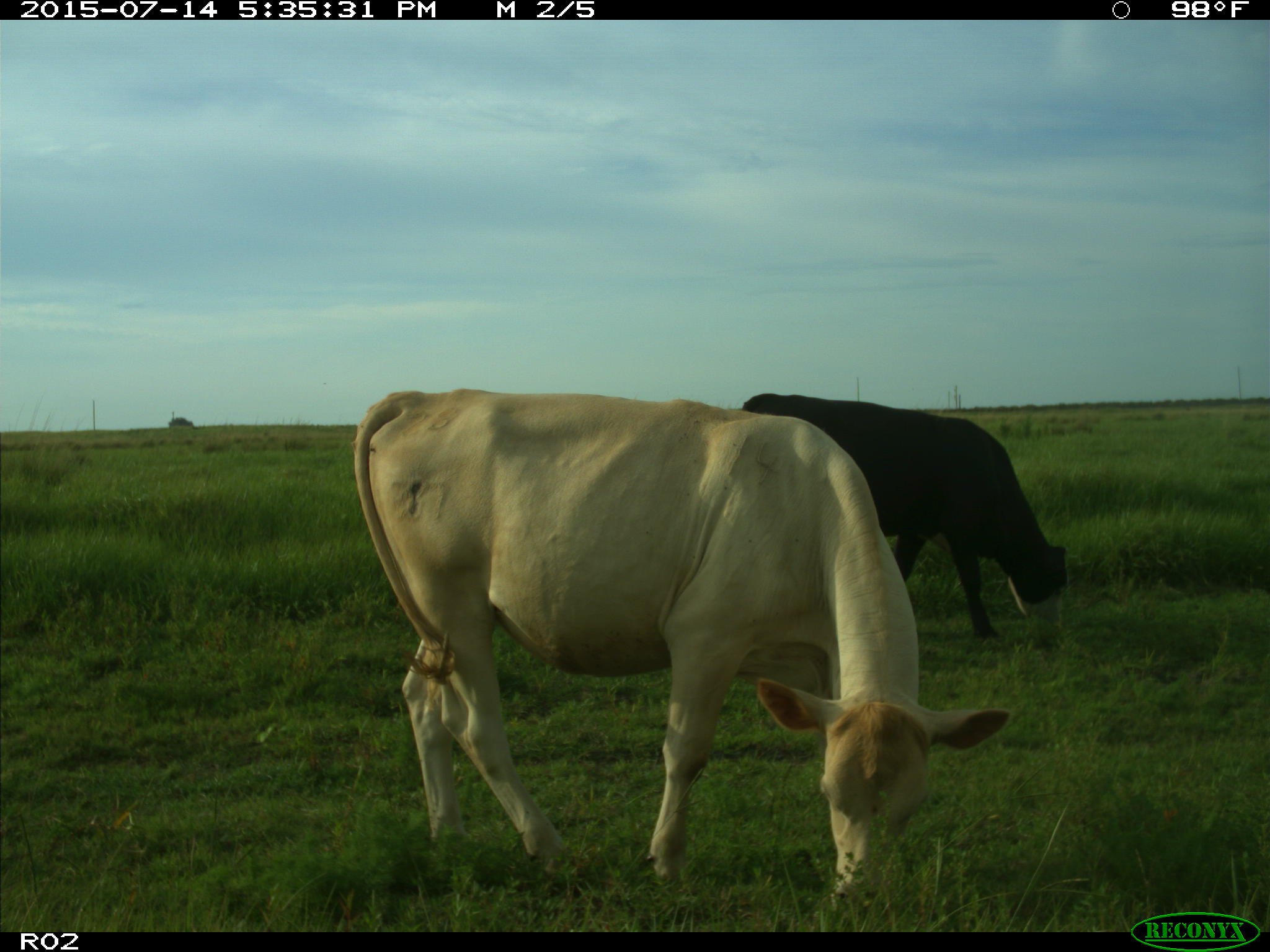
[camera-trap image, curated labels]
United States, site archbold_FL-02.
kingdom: Animalia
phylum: Chordata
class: Mammalia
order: Artiodactyla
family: Bovidae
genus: Bos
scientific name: Bos taurus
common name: domestic cow